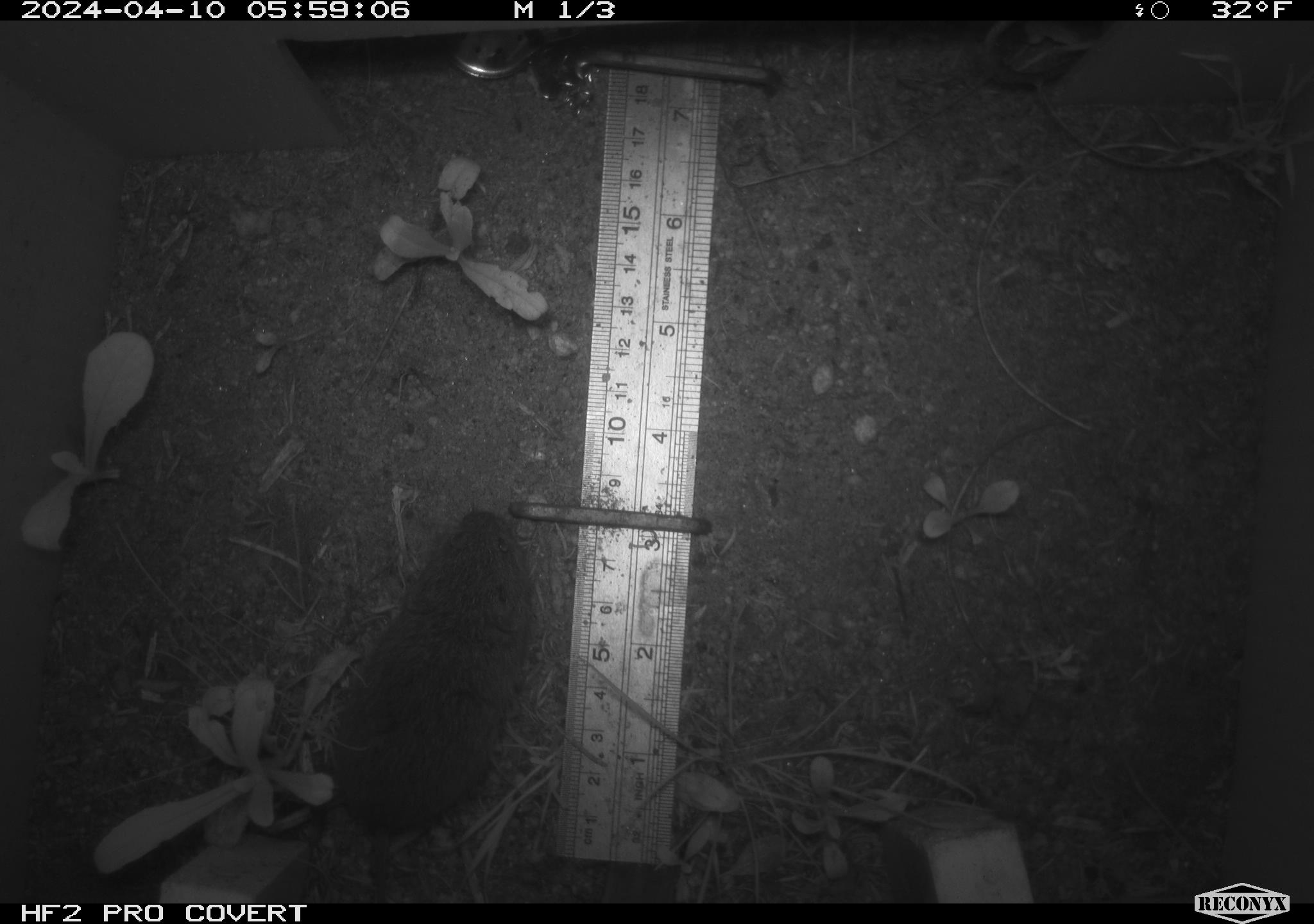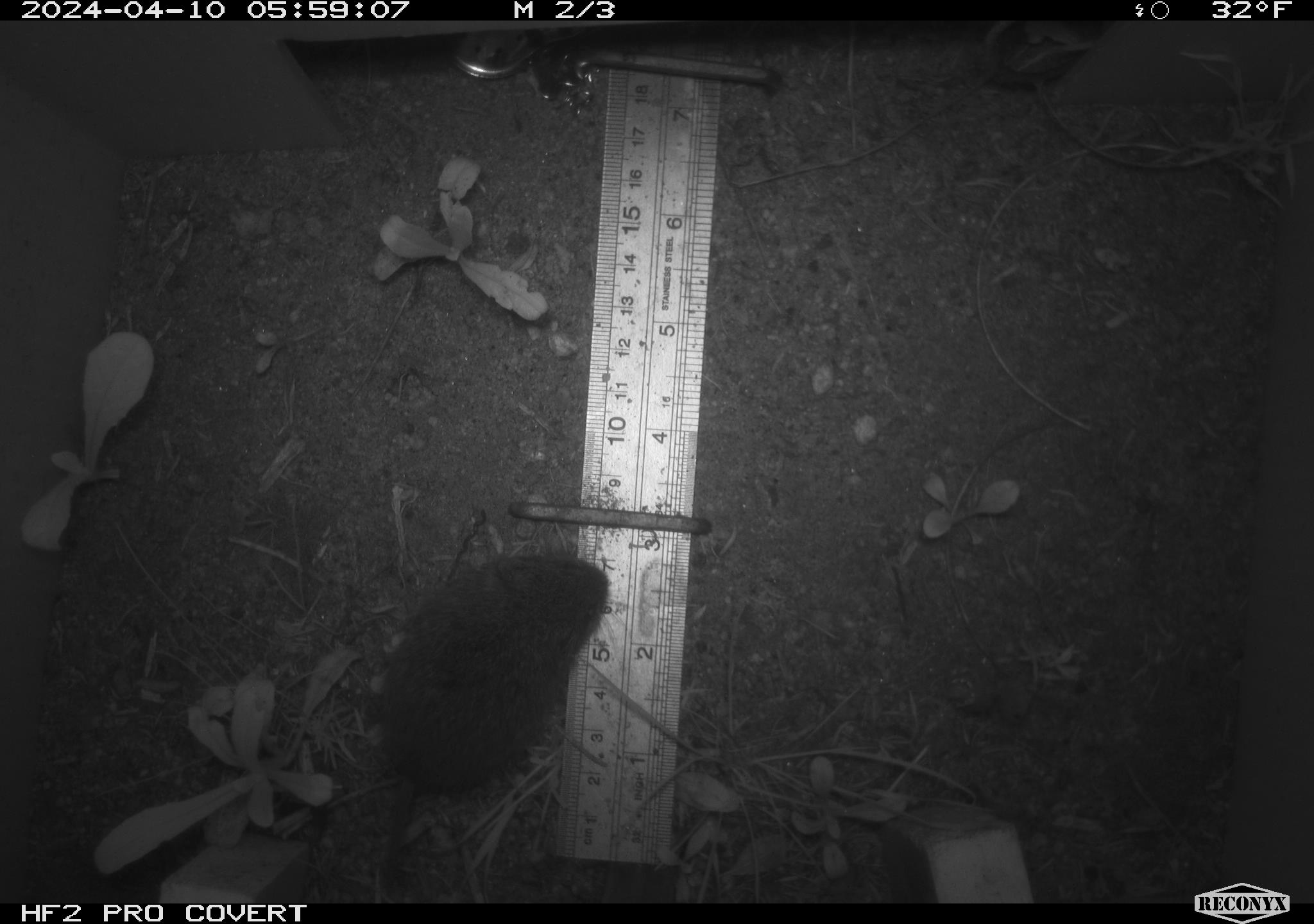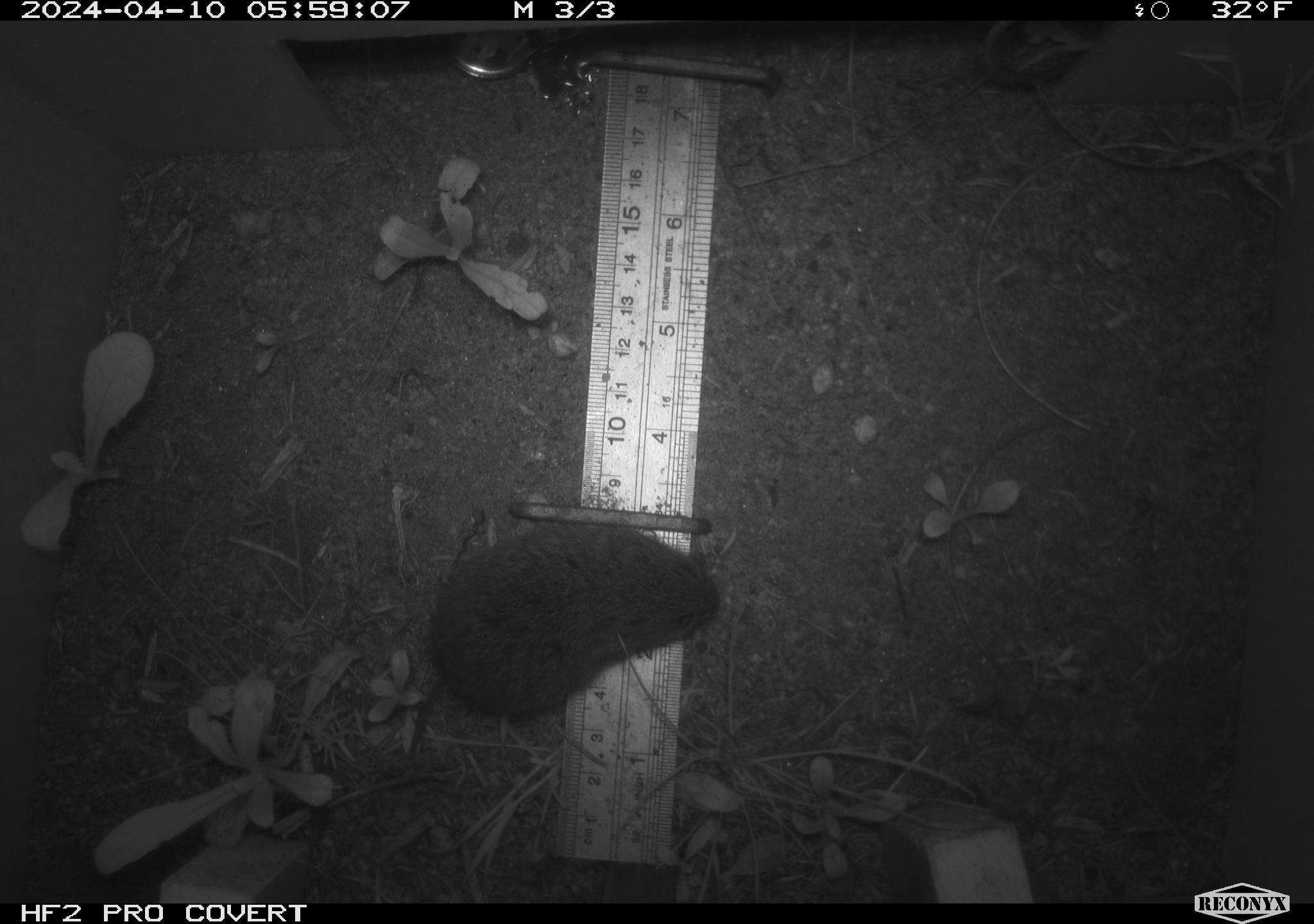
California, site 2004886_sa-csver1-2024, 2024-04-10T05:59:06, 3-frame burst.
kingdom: Animalia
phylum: Chordata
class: Mammalia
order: Rodentia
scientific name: Rodentia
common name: rodent